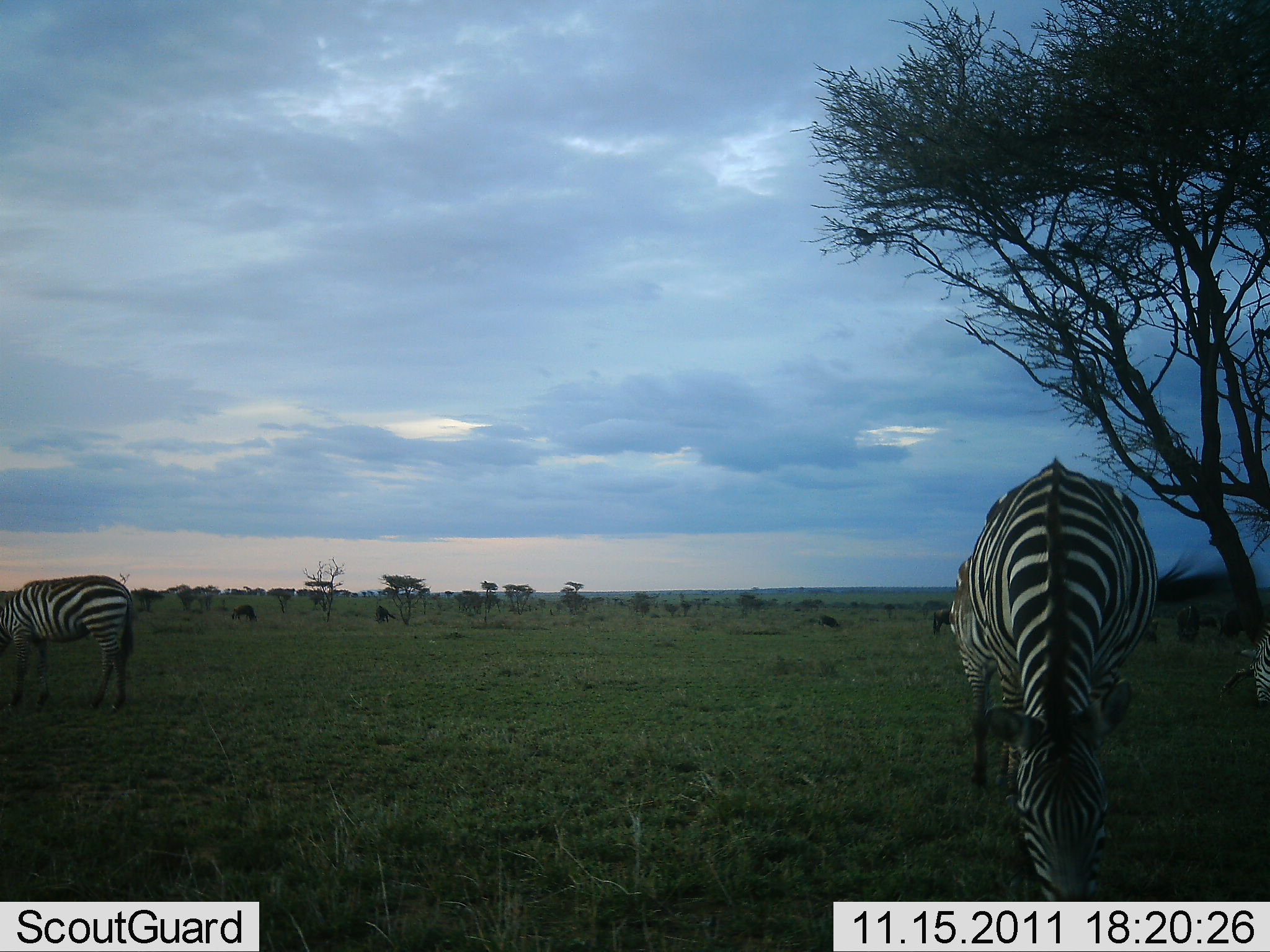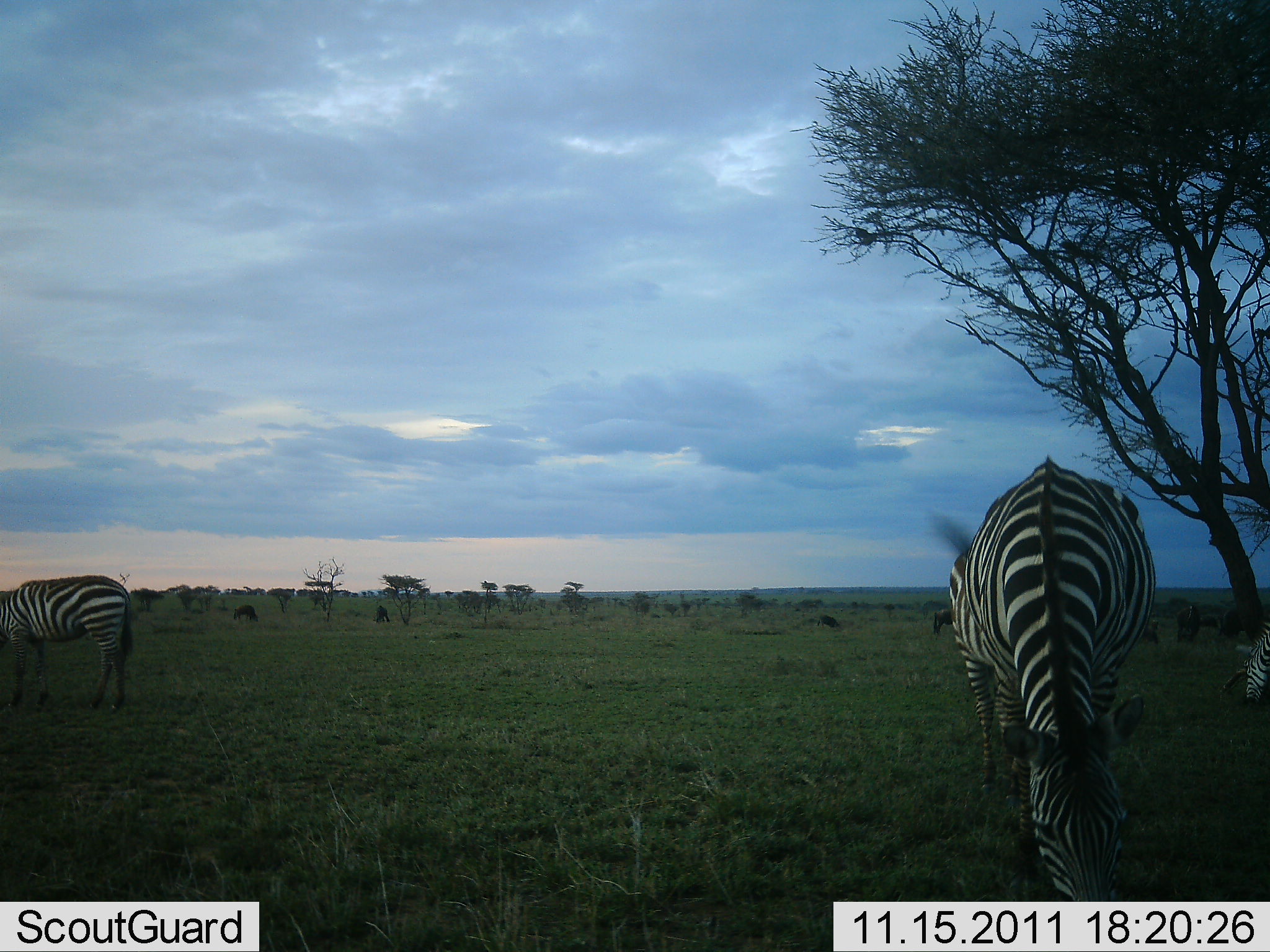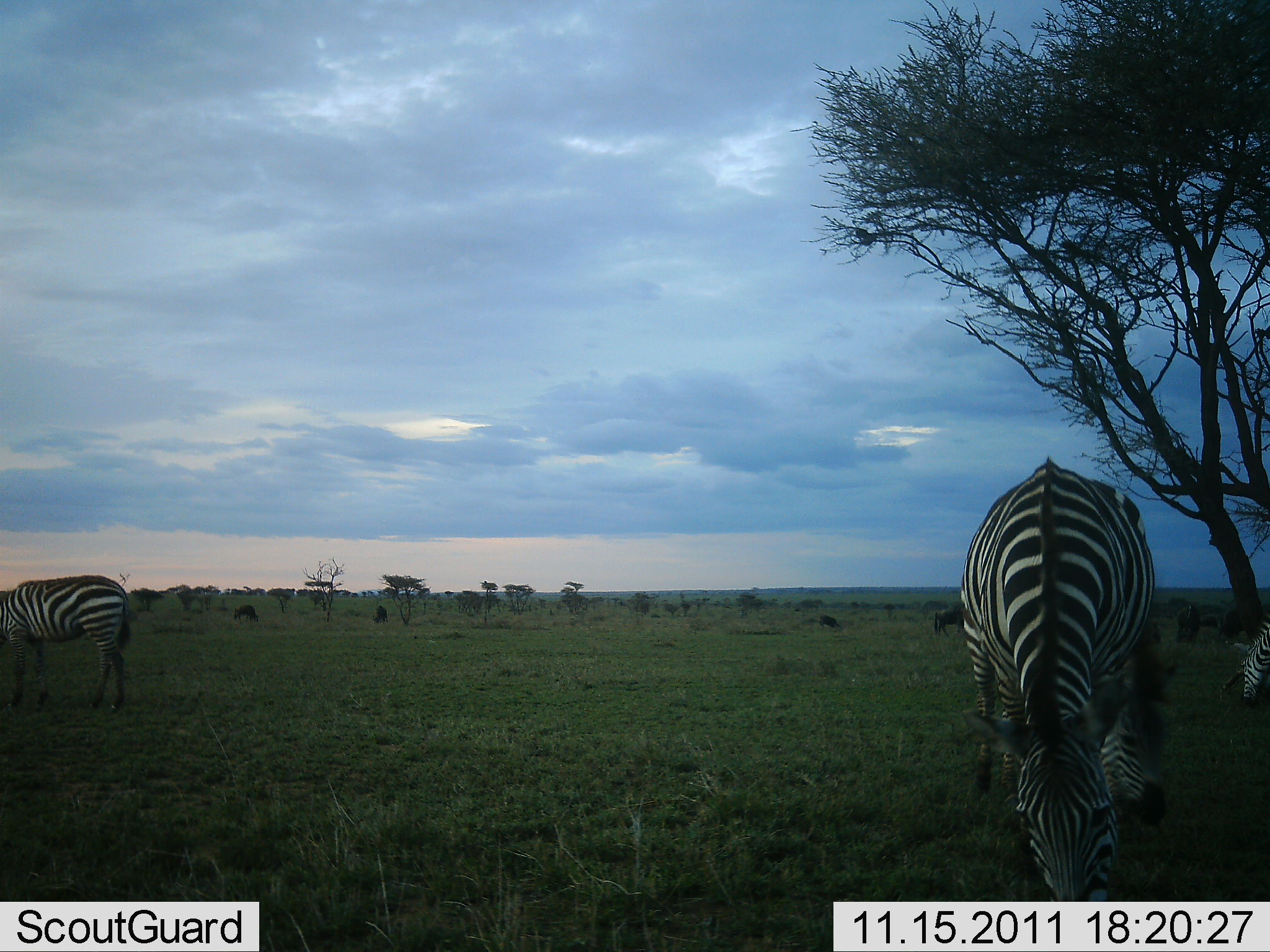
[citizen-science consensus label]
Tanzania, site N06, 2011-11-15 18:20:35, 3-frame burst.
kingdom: Animalia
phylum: Chordata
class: Mammalia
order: Perissodactyla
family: Equidae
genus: Equus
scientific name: Equus quagga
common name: plains zebra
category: zebra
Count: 3.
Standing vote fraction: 27%.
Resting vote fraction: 0%.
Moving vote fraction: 0%.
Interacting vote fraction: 0%.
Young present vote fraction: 0%.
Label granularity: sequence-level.